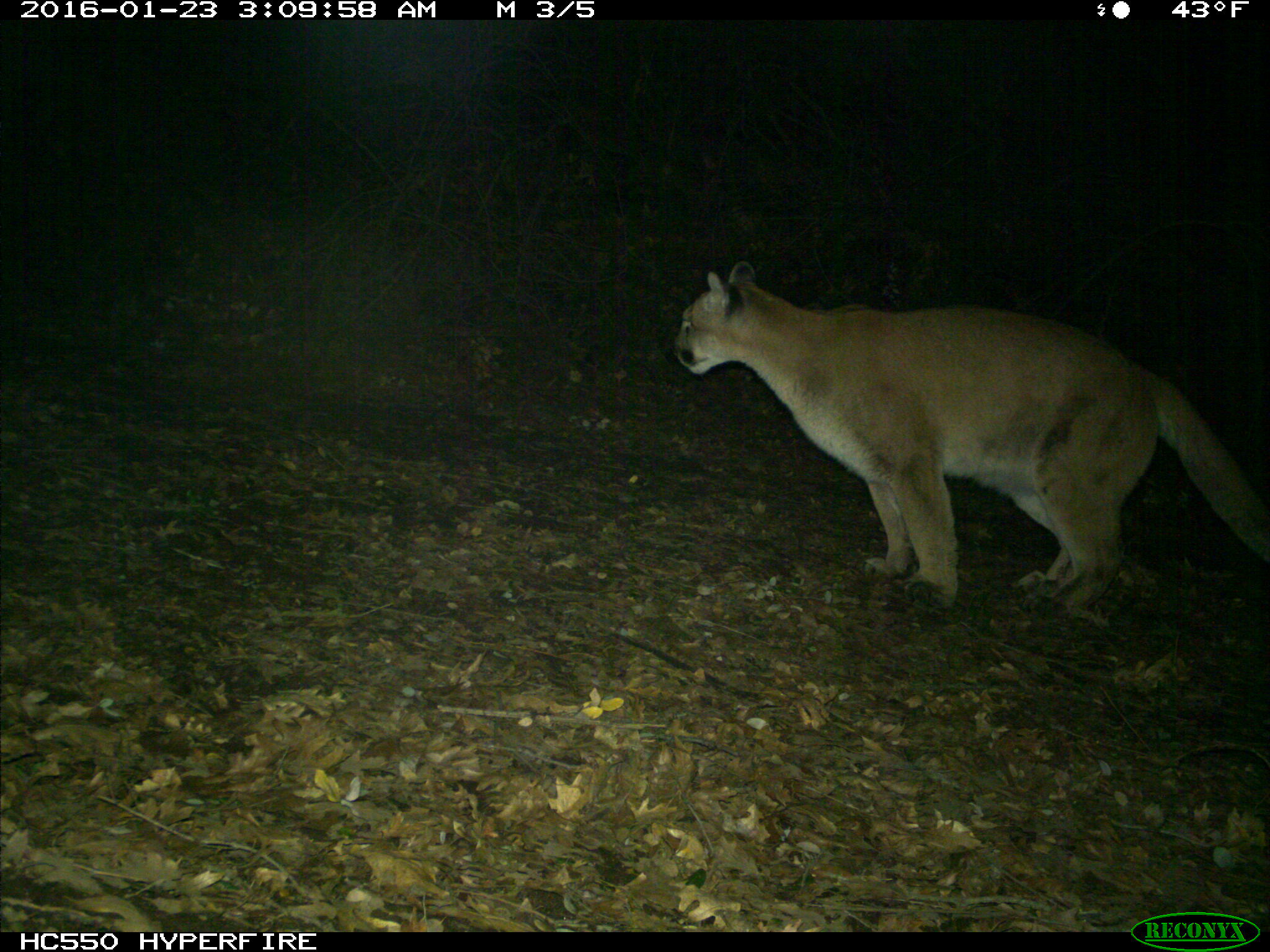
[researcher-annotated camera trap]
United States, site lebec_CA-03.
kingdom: Animalia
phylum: Chordata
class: Mammalia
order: Carnivora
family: Felidae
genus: Puma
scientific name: Puma concolor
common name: mountain lion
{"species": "Puma concolor (mountain lion)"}